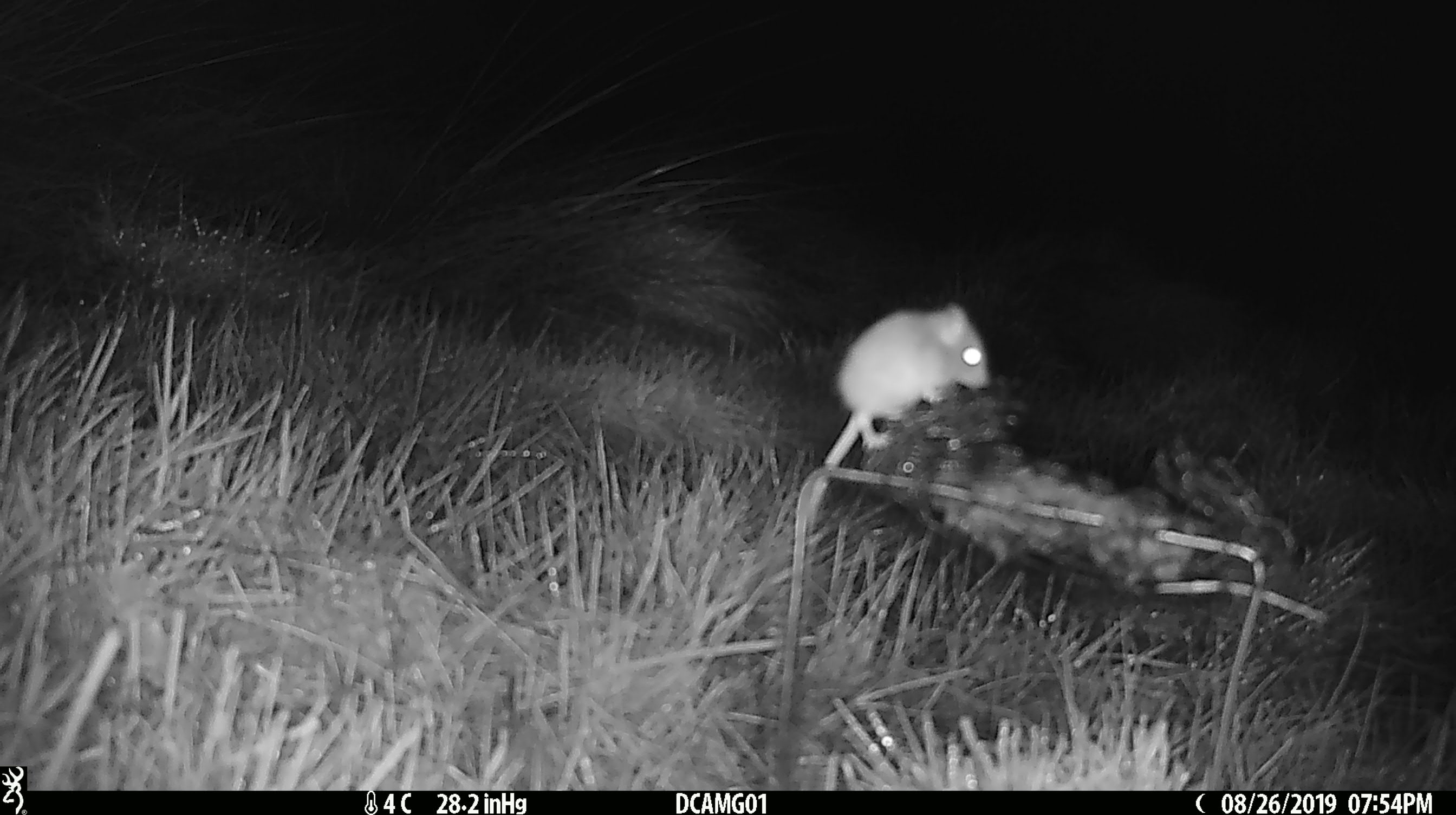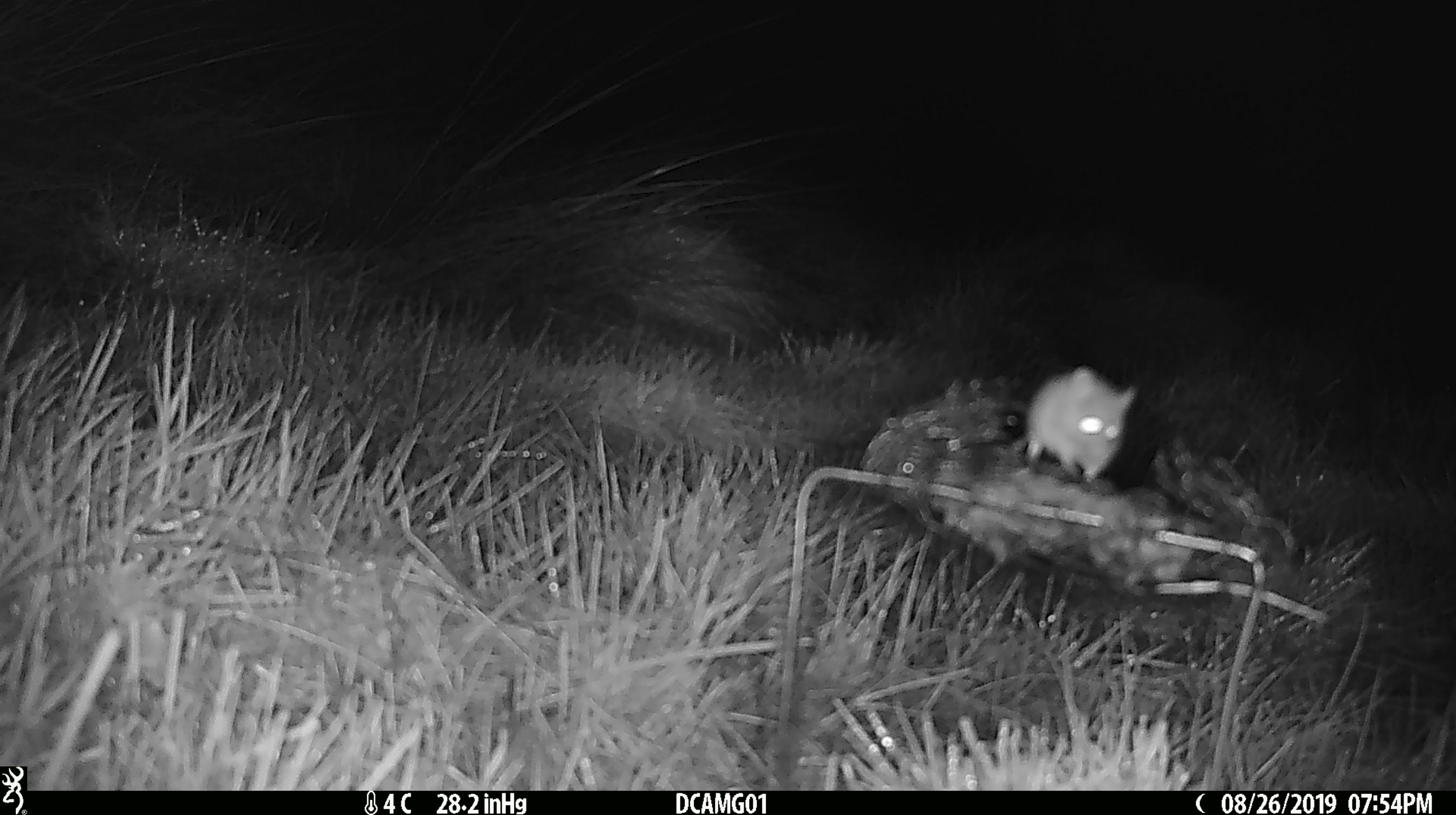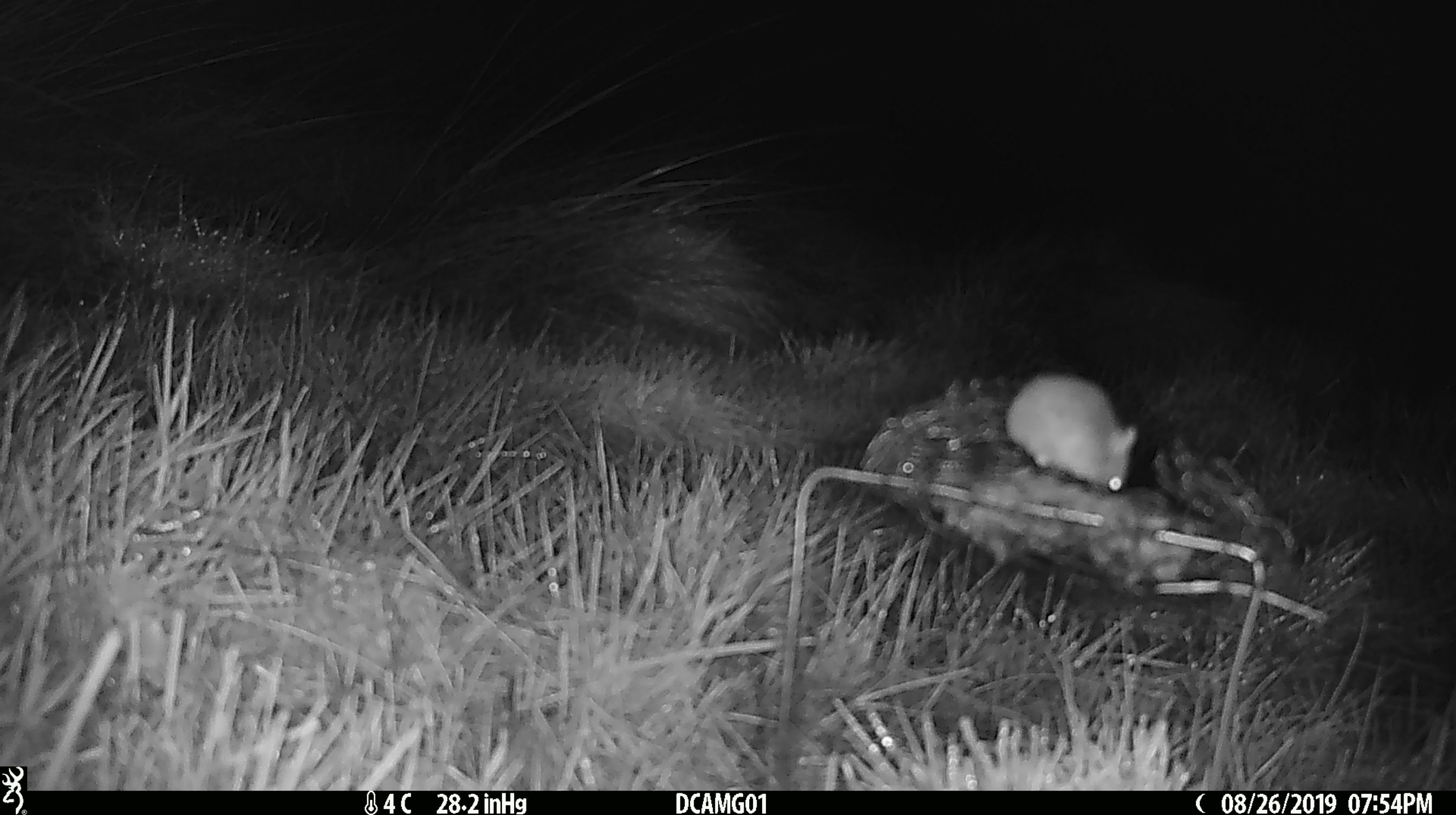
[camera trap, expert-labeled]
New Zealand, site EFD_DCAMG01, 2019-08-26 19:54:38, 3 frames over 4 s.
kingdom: Animalia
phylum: Chordata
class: Mammalia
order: Rodentia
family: Muridae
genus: Mus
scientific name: Mus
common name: mouse